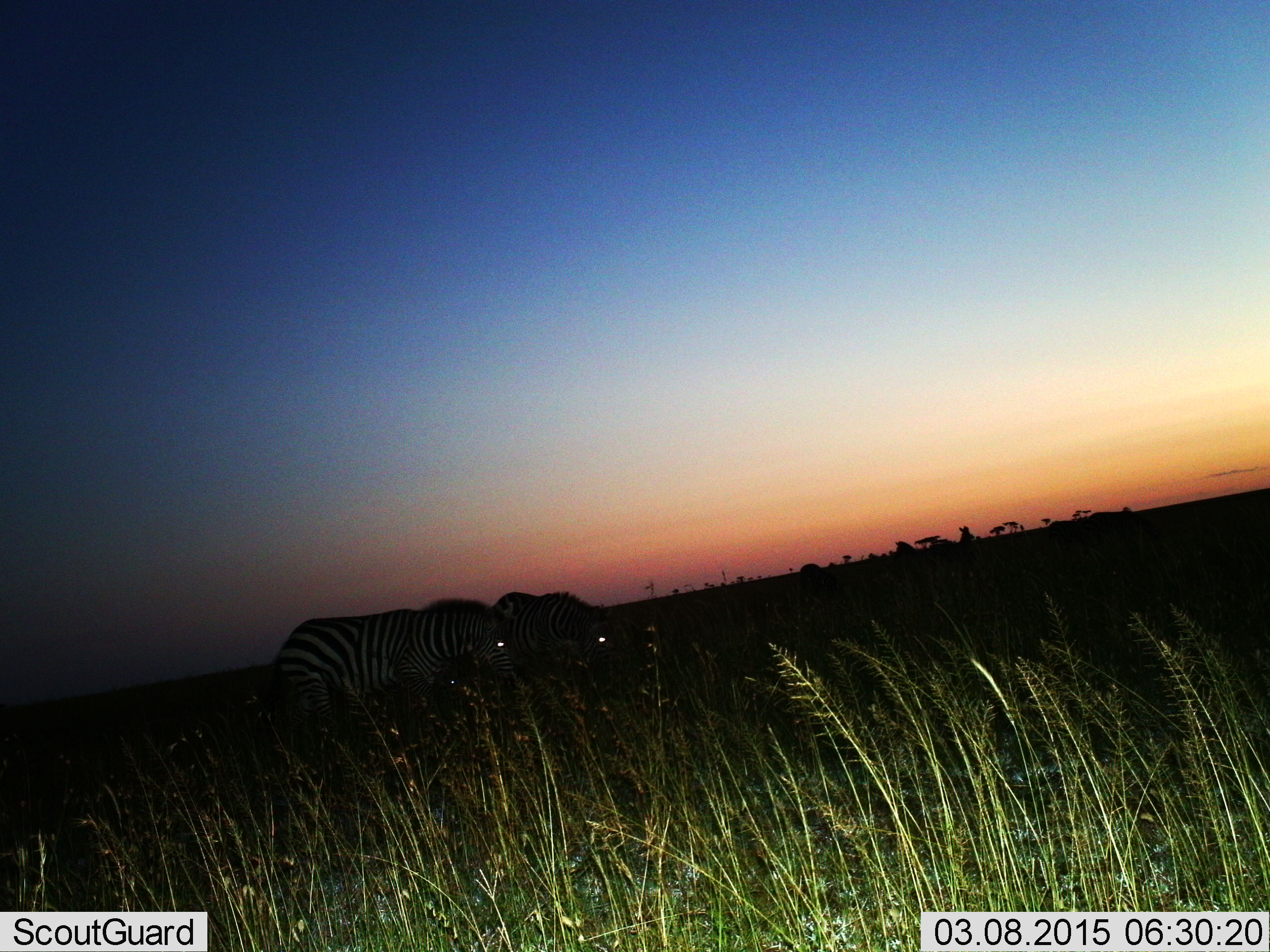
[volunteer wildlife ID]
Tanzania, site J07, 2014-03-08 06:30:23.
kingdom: Animalia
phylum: Chordata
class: Mammalia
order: Perissodactyla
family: Equidae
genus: Equus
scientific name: Equus quagga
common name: plains zebra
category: zebra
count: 2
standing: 20%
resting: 0%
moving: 20%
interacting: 0%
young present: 0%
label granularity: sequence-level